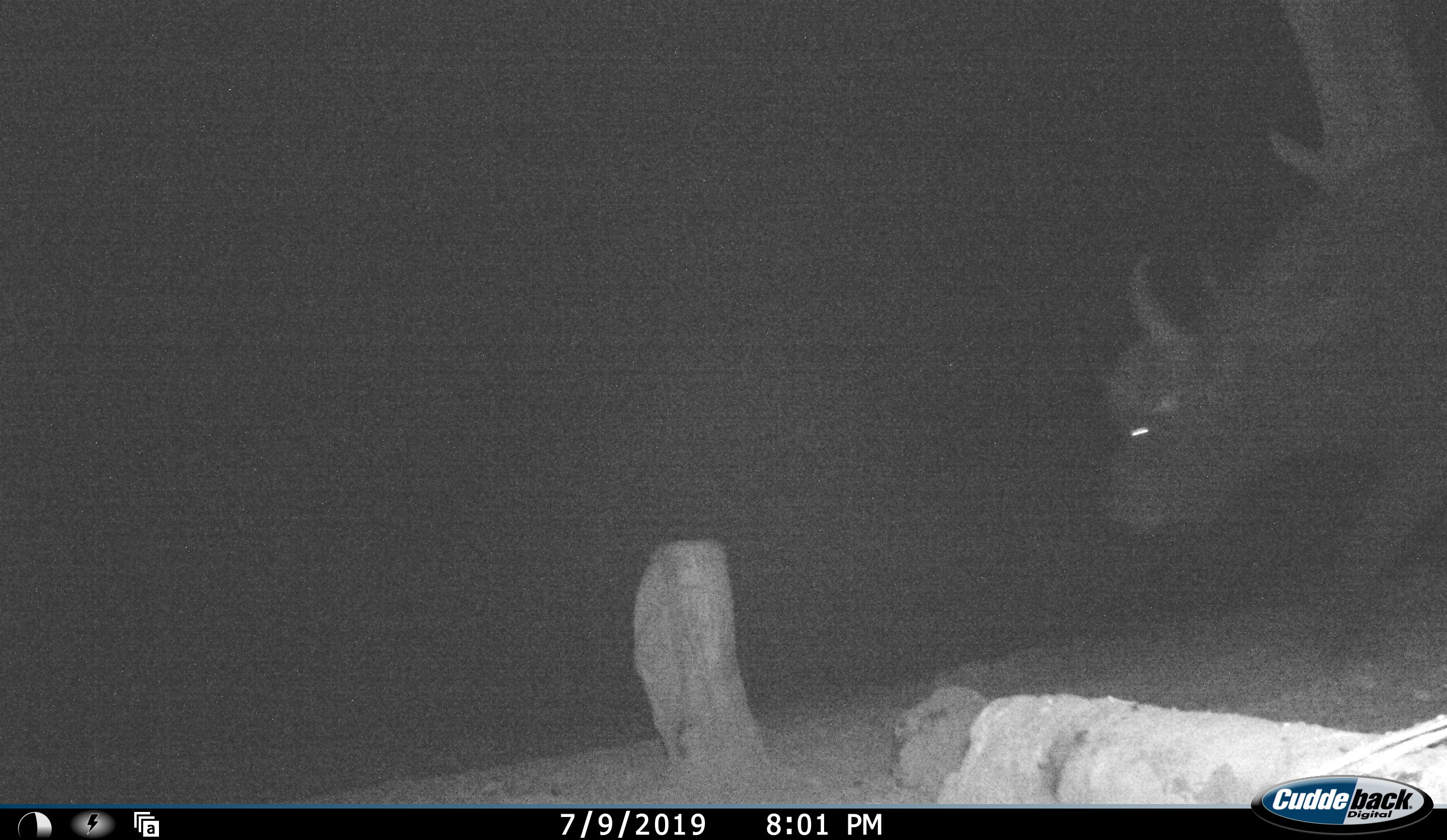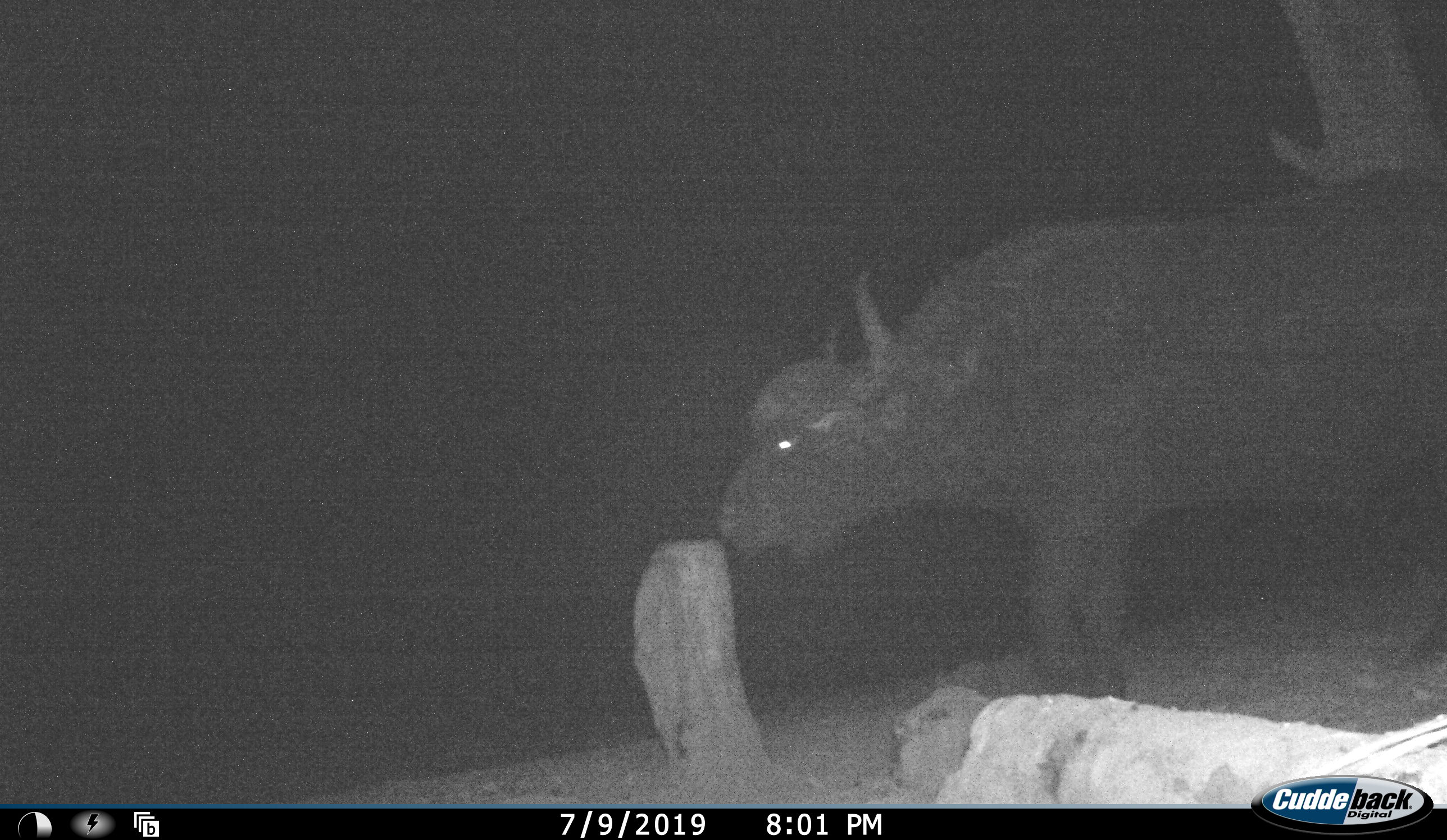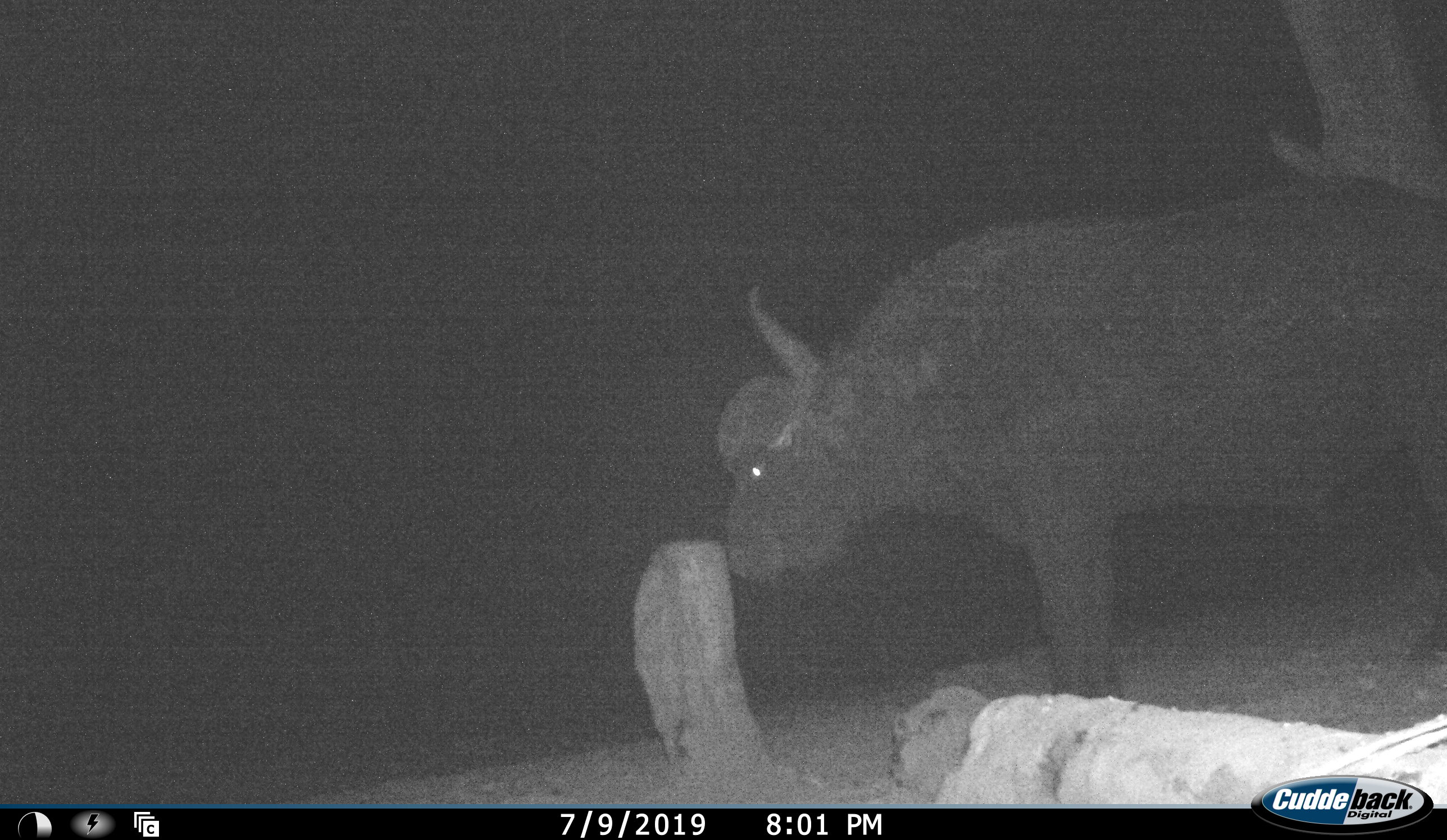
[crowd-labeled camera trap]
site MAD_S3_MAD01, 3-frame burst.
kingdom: Animalia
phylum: Chordata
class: Mammalia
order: Artiodactyla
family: Bovidae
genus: Syncerus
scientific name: Syncerus caffer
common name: african buffalo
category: buffalo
Buffalo (african buffalo) (Syncerus caffer), count 1. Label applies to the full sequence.